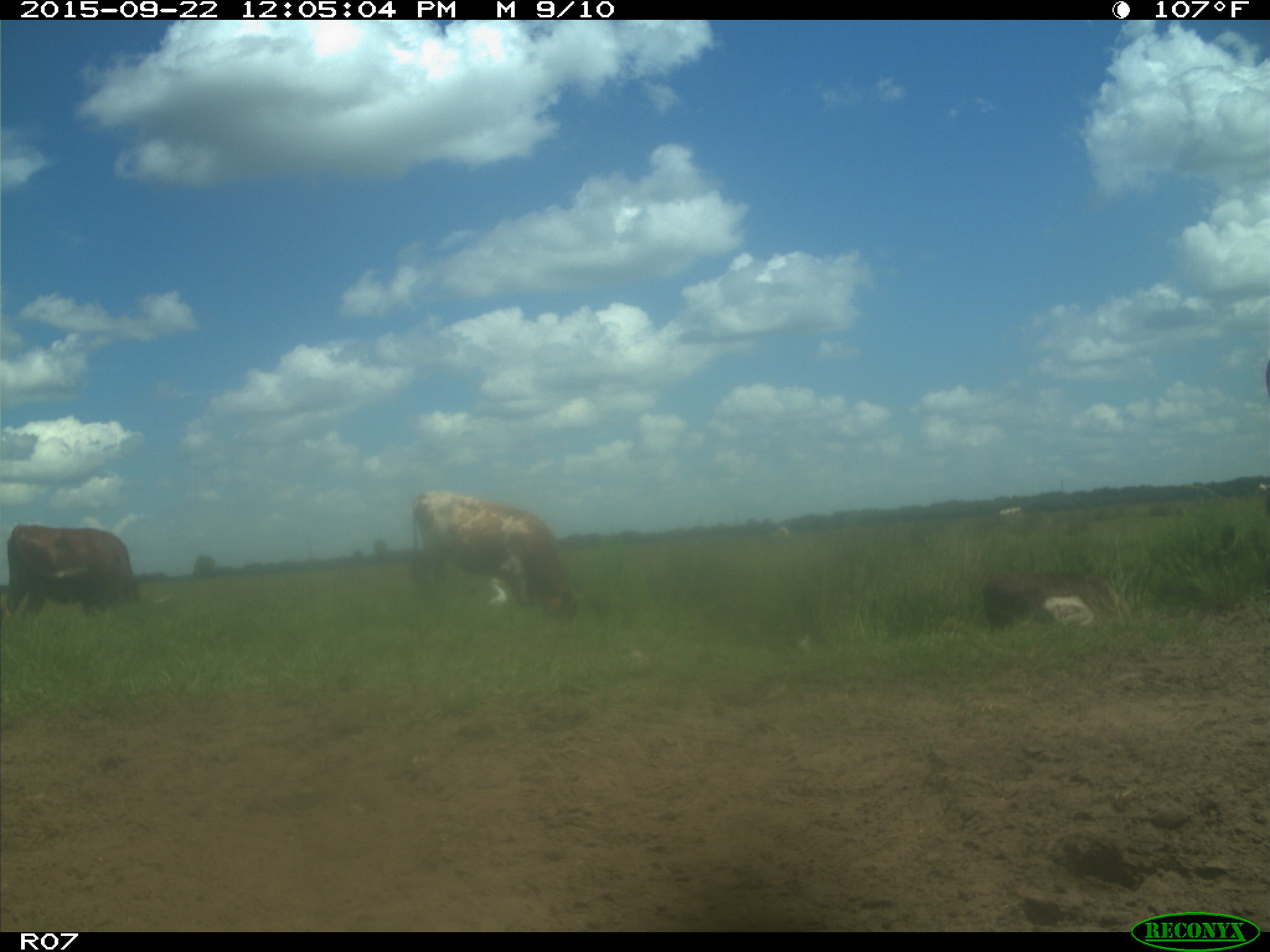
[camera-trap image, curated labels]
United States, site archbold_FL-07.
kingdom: Animalia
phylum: Chordata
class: Mammalia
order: Artiodactyla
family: Bovidae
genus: Bos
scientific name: Bos taurus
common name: domestic cow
Bos taurus (domestic cow).